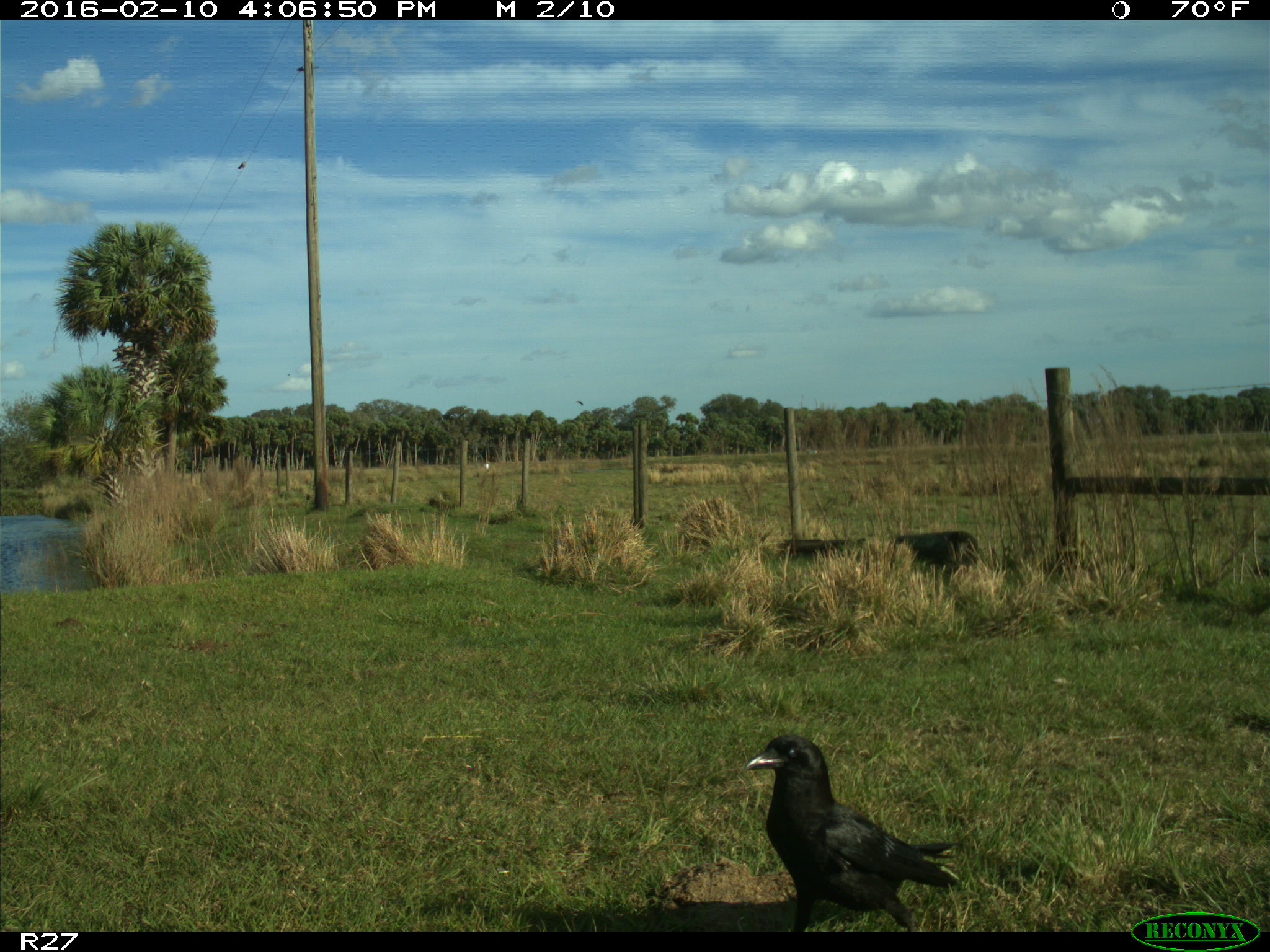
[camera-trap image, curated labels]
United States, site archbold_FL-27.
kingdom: Animalia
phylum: Chordata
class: Aves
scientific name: Aves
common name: birds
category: unidentified bird